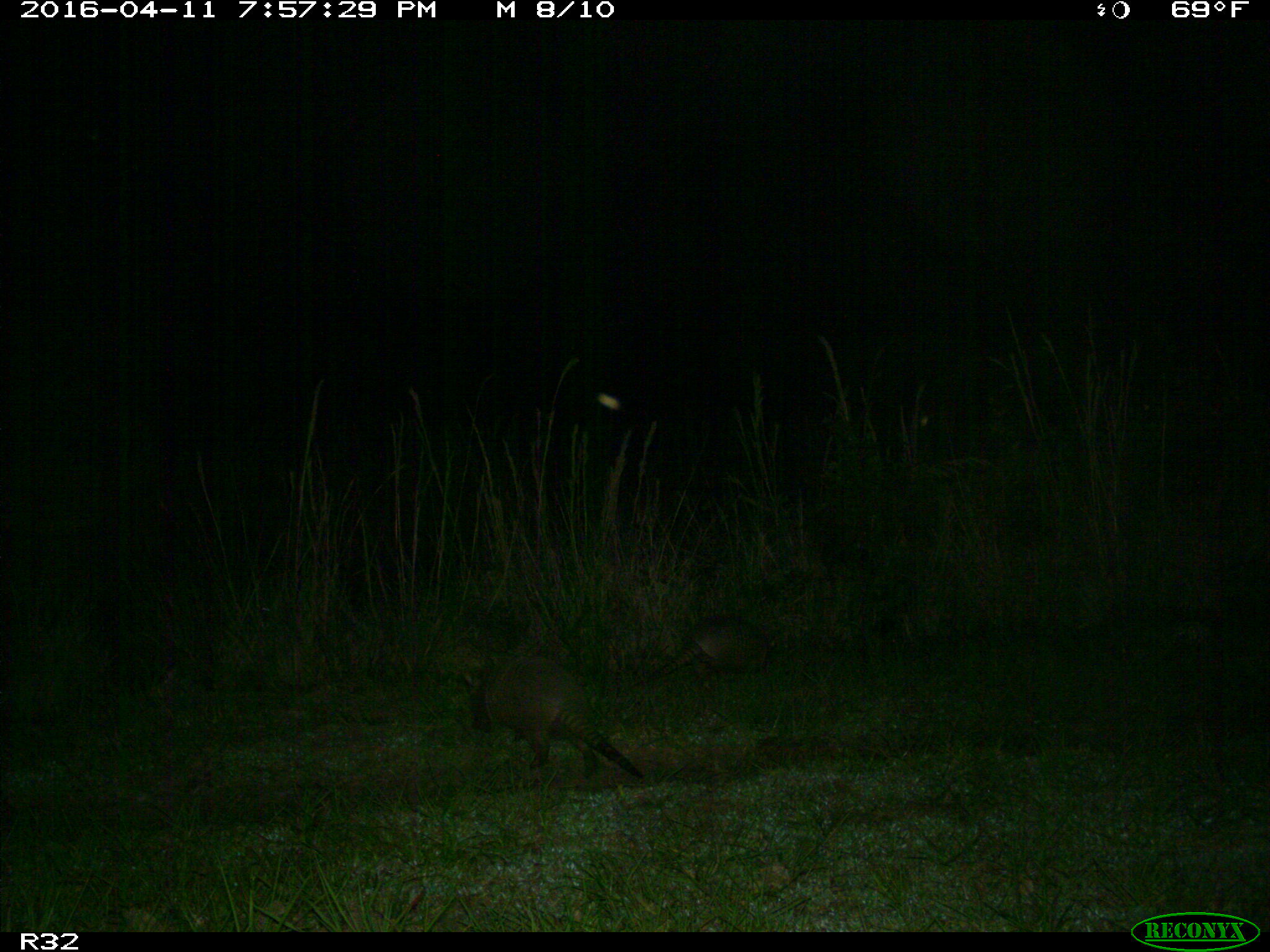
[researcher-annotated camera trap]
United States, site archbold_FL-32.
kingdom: Animalia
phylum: Chordata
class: Mammalia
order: Cingulata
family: Dasypodidae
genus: Dasypus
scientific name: Dasypus novemcinctus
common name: nine-banded armadillo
Dasypus novemcinctus (nine-banded armadillo).